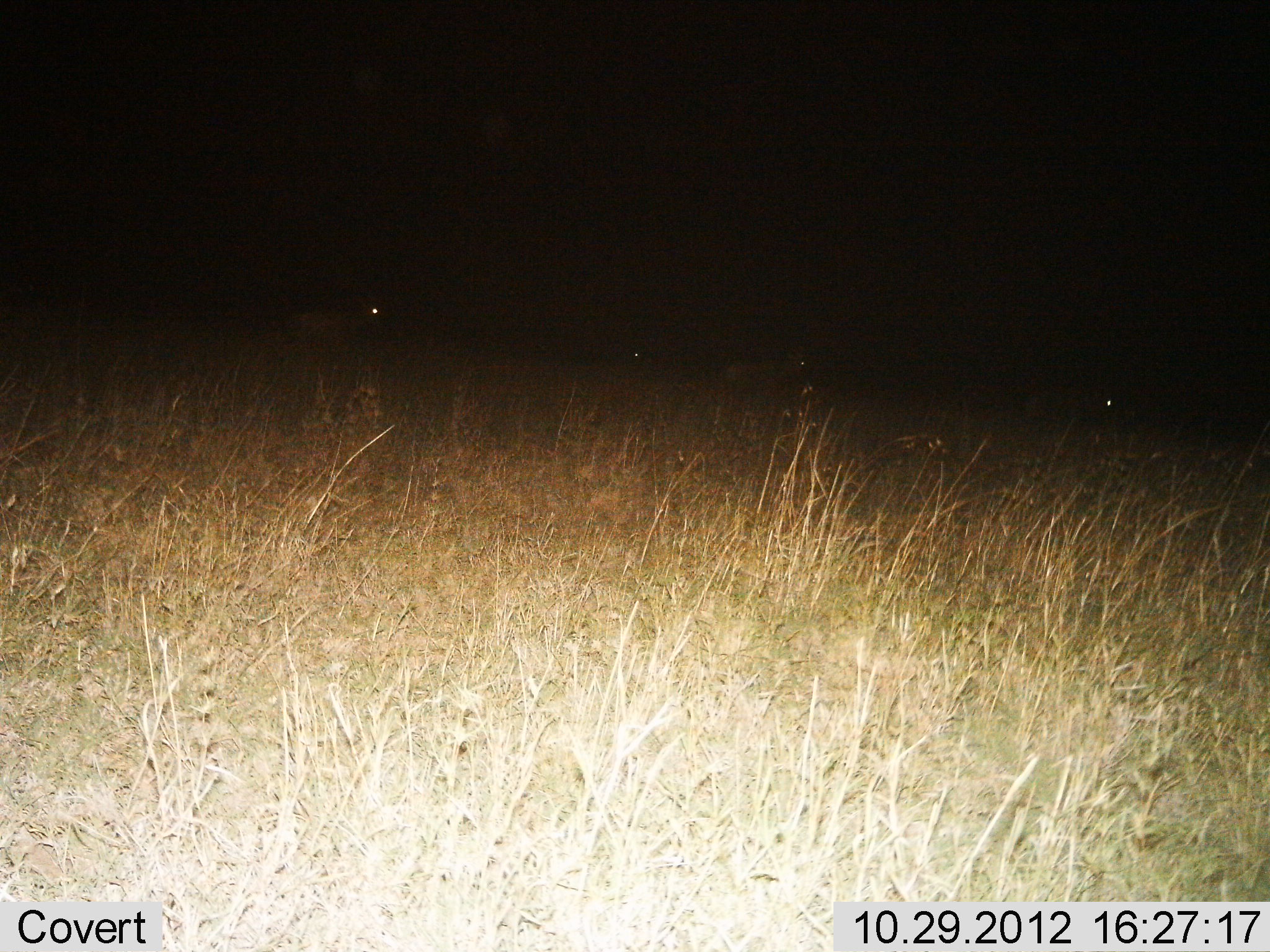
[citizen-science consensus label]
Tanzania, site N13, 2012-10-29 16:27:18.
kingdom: Animalia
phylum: Chordata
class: Mammalia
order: Artiodactyla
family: Bovidae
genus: Damaliscus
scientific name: Damaliscus lunatus jimela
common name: topi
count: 3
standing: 0%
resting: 0%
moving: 100%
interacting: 0%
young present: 0%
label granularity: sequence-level